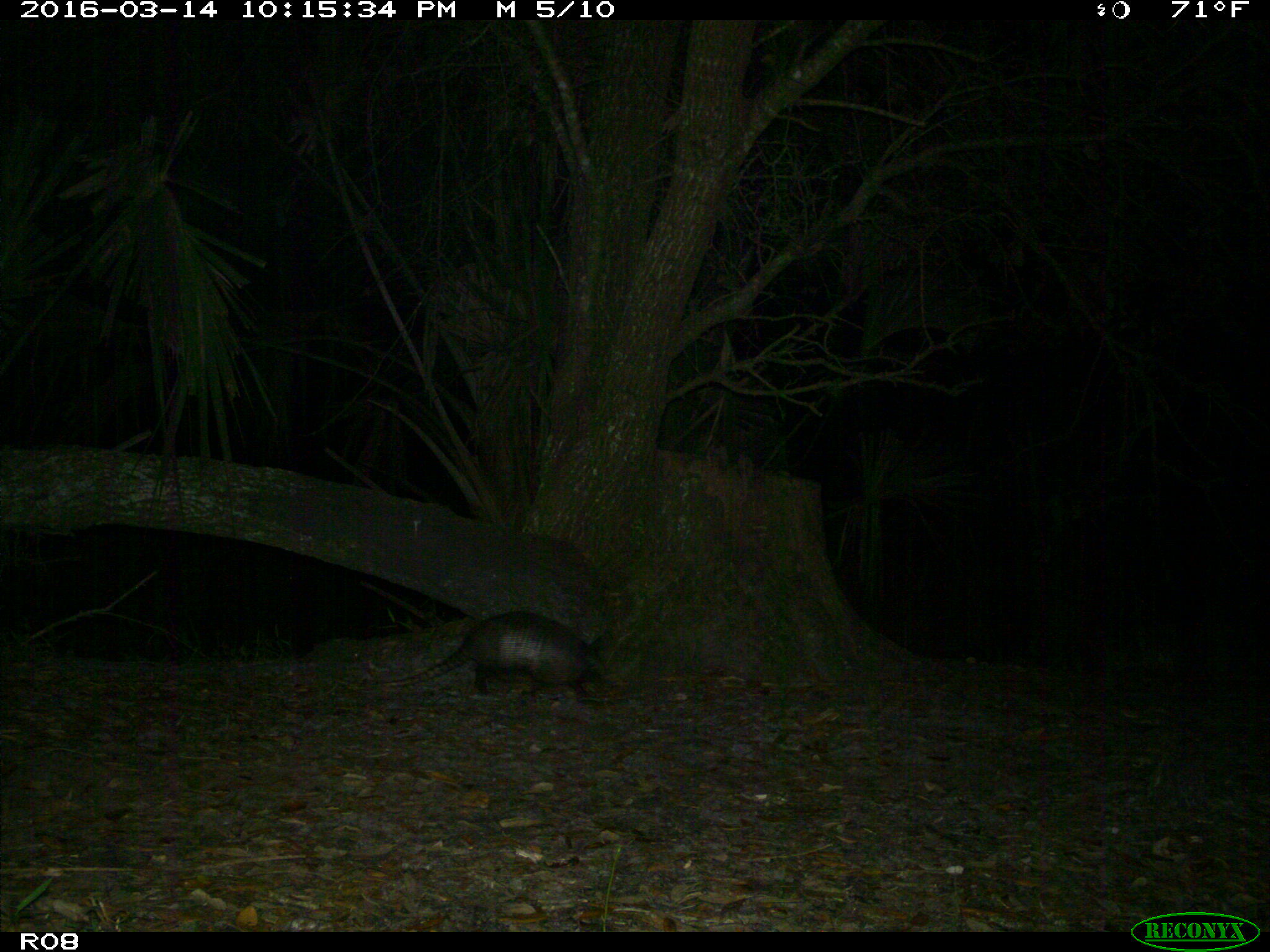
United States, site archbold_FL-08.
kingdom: Animalia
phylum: Chordata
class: Mammalia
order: Cingulata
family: Dasypodidae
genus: Dasypus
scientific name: Dasypus novemcinctus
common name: nine-banded armadillo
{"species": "Dasypus novemcinctus (nine-banded armadillo)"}